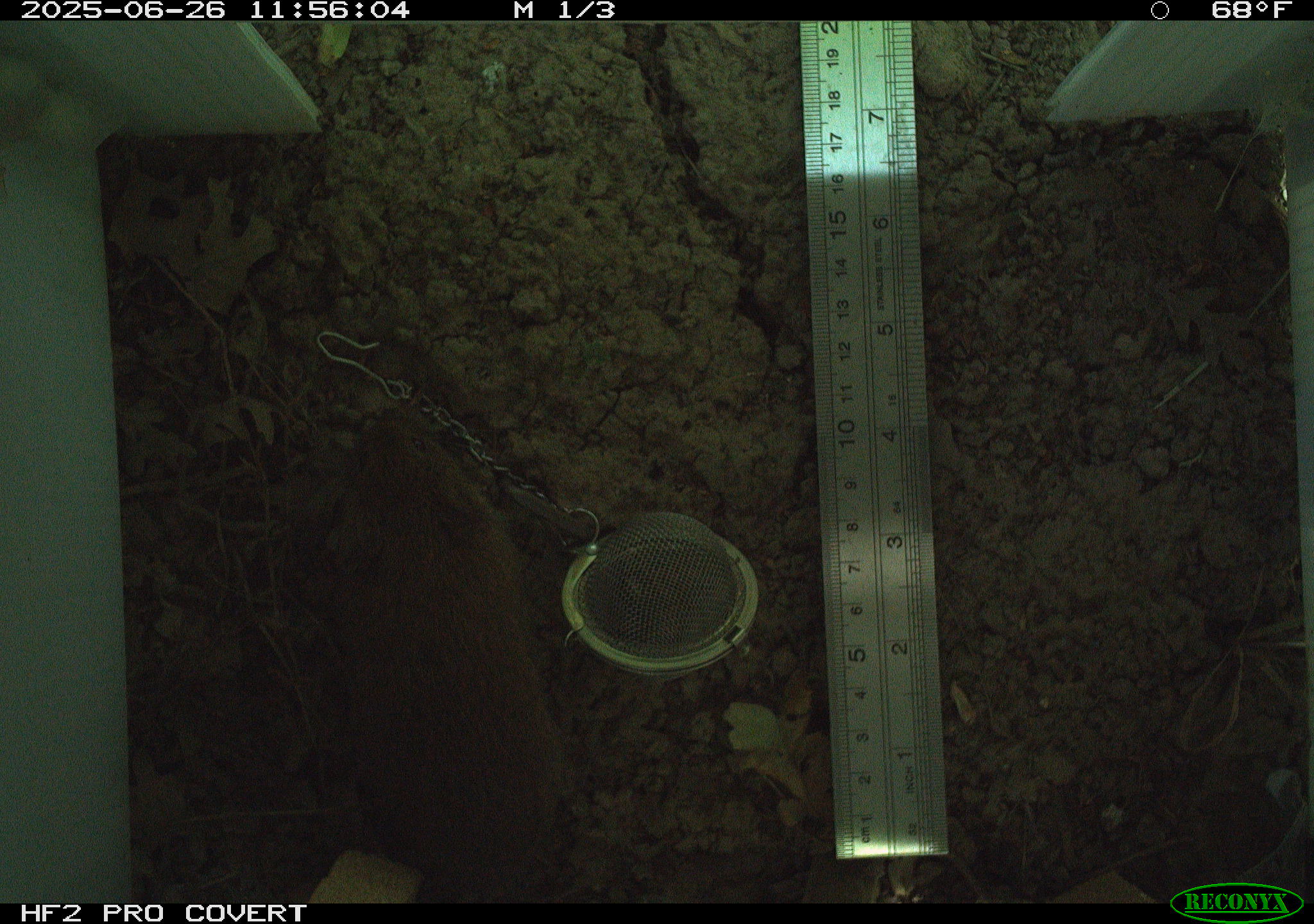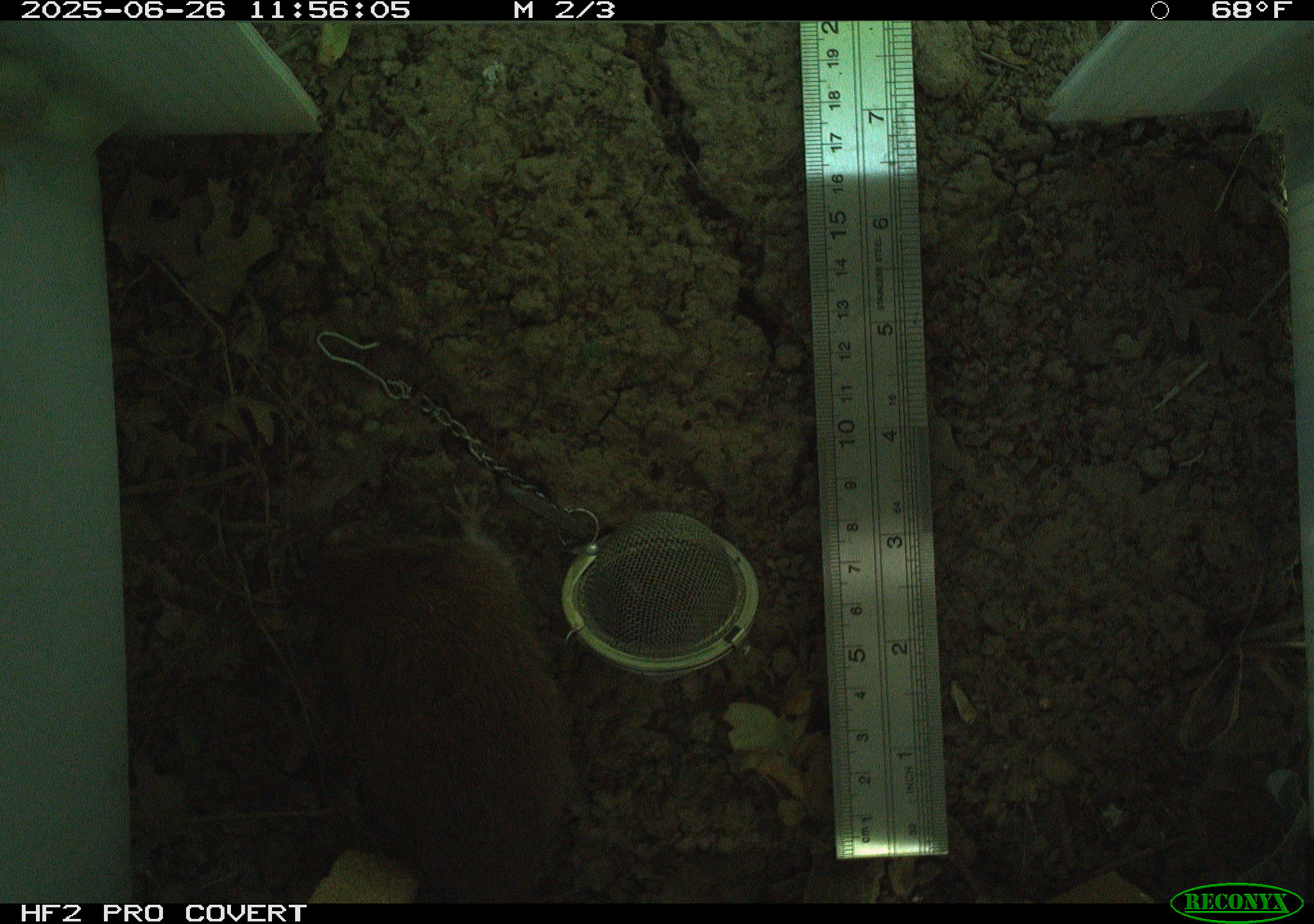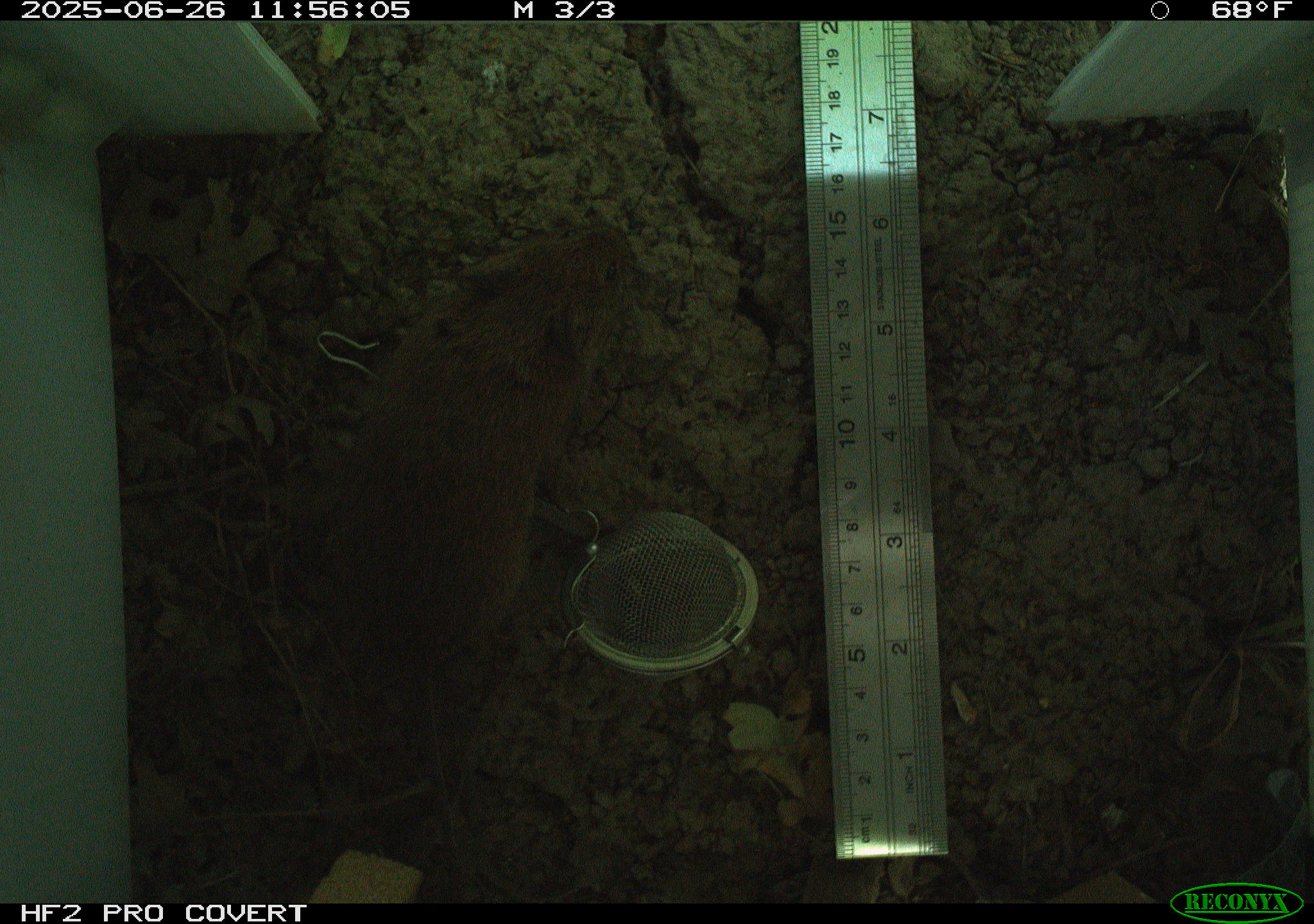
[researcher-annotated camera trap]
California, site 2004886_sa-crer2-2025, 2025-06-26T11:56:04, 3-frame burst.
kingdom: Animalia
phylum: Chordata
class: Mammalia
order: Rodentia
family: Cricetidae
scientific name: Arvicolinae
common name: voles, lemmings, and muskrats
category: arvicolinae subfamily